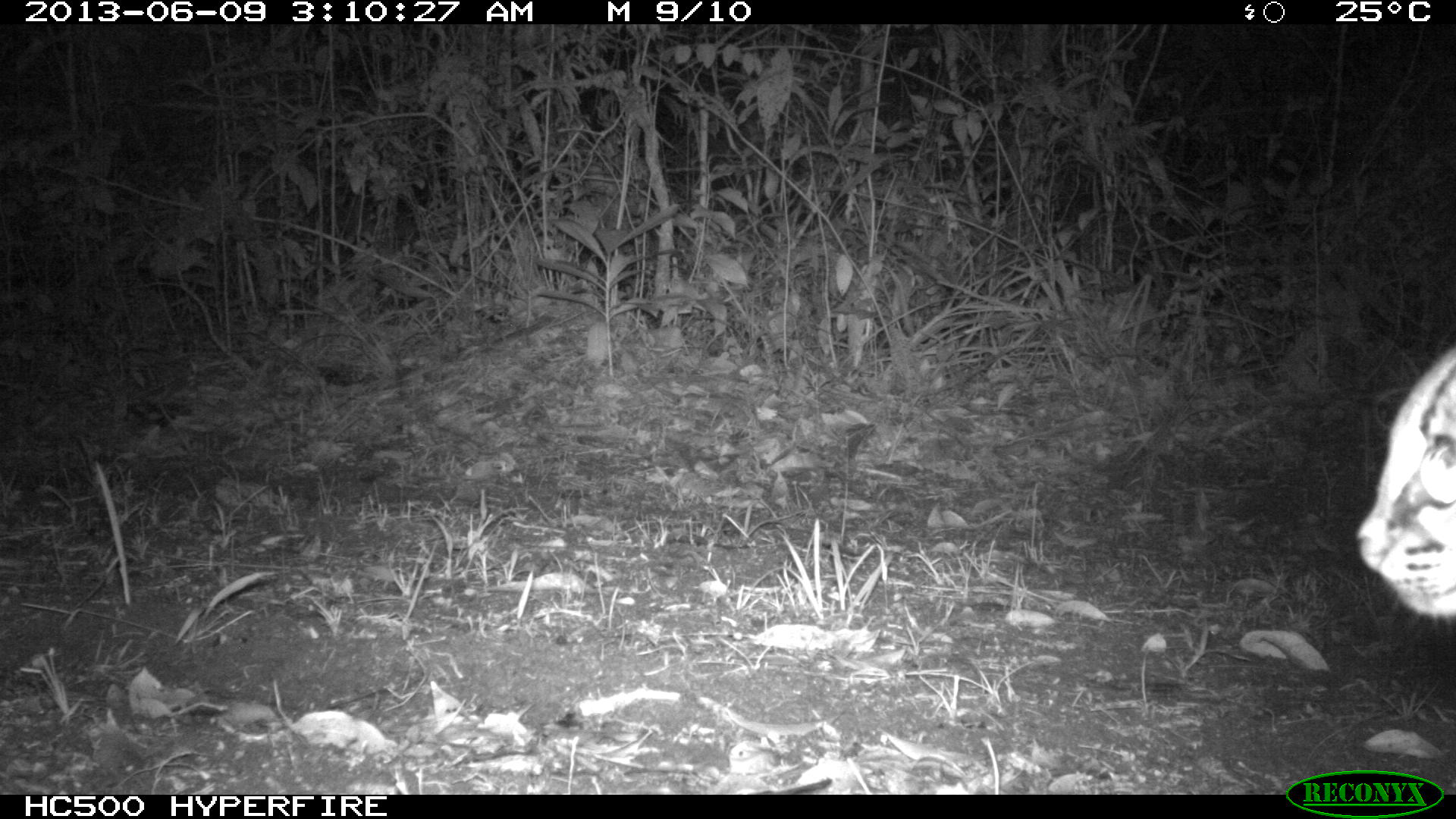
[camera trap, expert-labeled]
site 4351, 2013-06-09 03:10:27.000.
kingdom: Animalia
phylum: Chordata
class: Mammalia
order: Carnivora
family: Felidae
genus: Leopardus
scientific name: Leopardus wiedii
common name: margay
Leopardus wiedii (margay), count 1.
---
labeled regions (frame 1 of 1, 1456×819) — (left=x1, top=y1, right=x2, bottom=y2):
leopardus wiedii: (left=1352, top=342, right=1456, bottom=619)